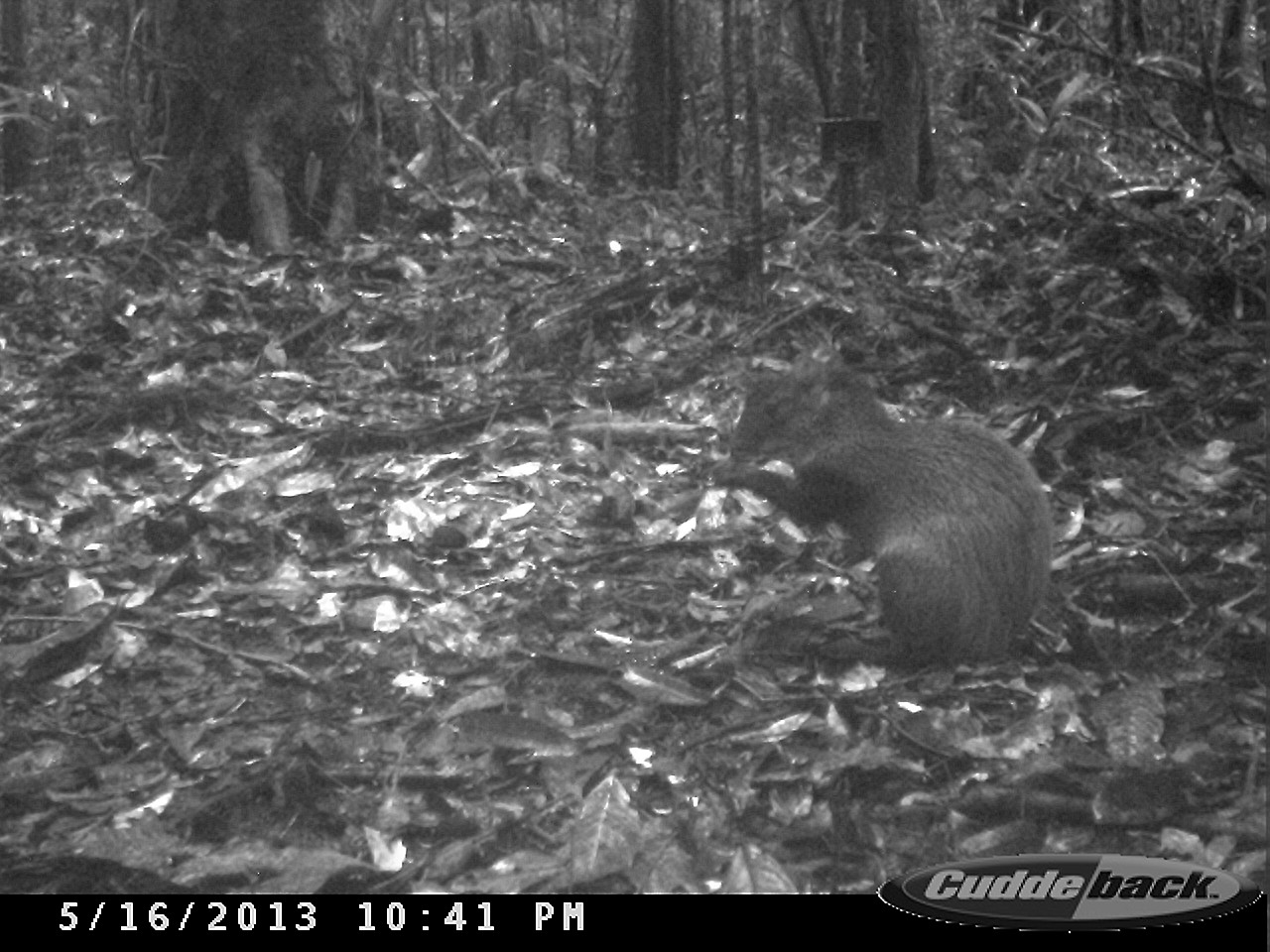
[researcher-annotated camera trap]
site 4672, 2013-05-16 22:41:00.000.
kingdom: Animalia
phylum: Chordata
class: Mammalia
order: Rodentia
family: Dasyproctidae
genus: Dasyprocta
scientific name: Dasyprocta leporina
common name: red-rumped agouti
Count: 1.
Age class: adult.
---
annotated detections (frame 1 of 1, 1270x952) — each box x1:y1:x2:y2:
dasyprocta leporina: 704:349:1057:669